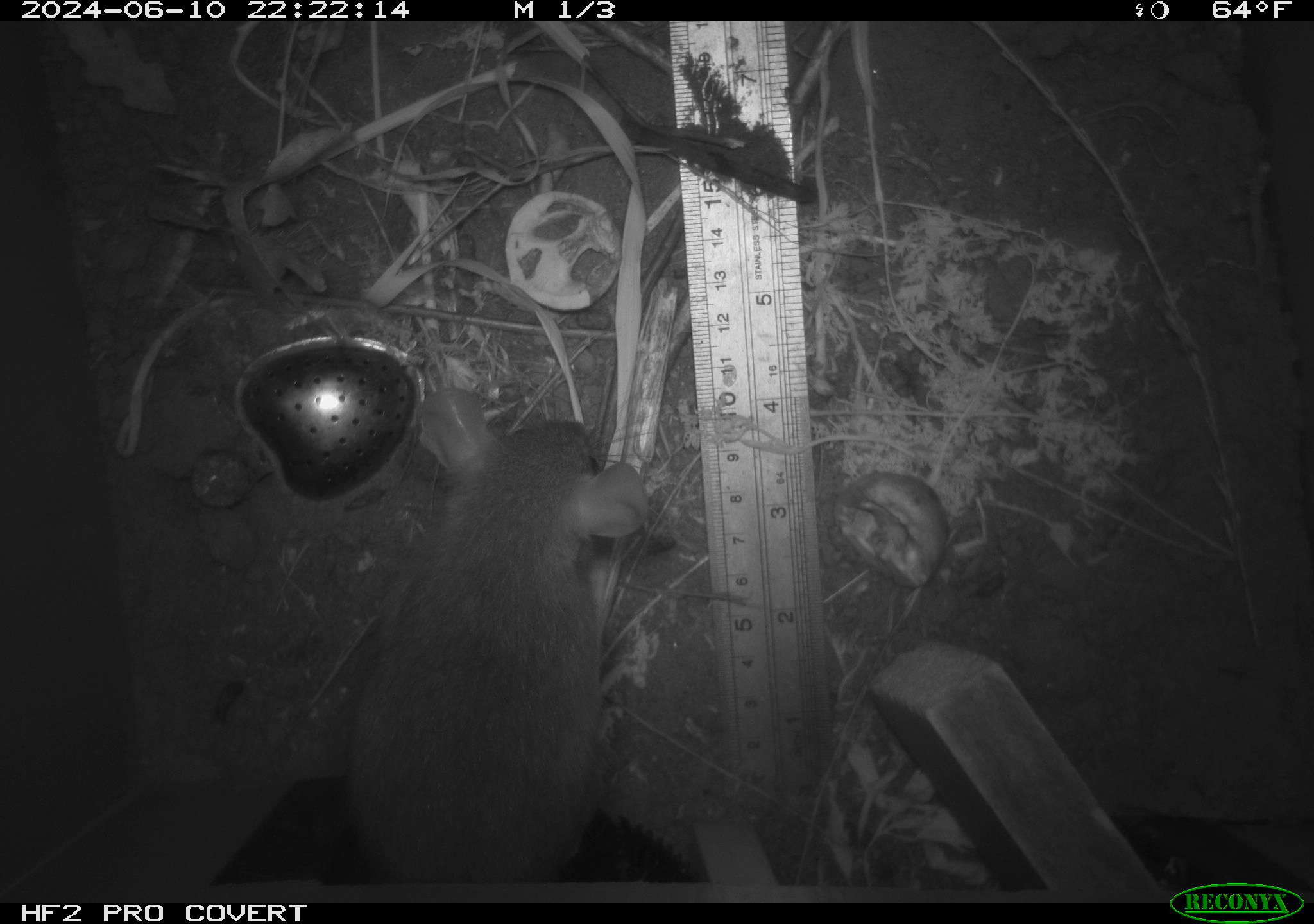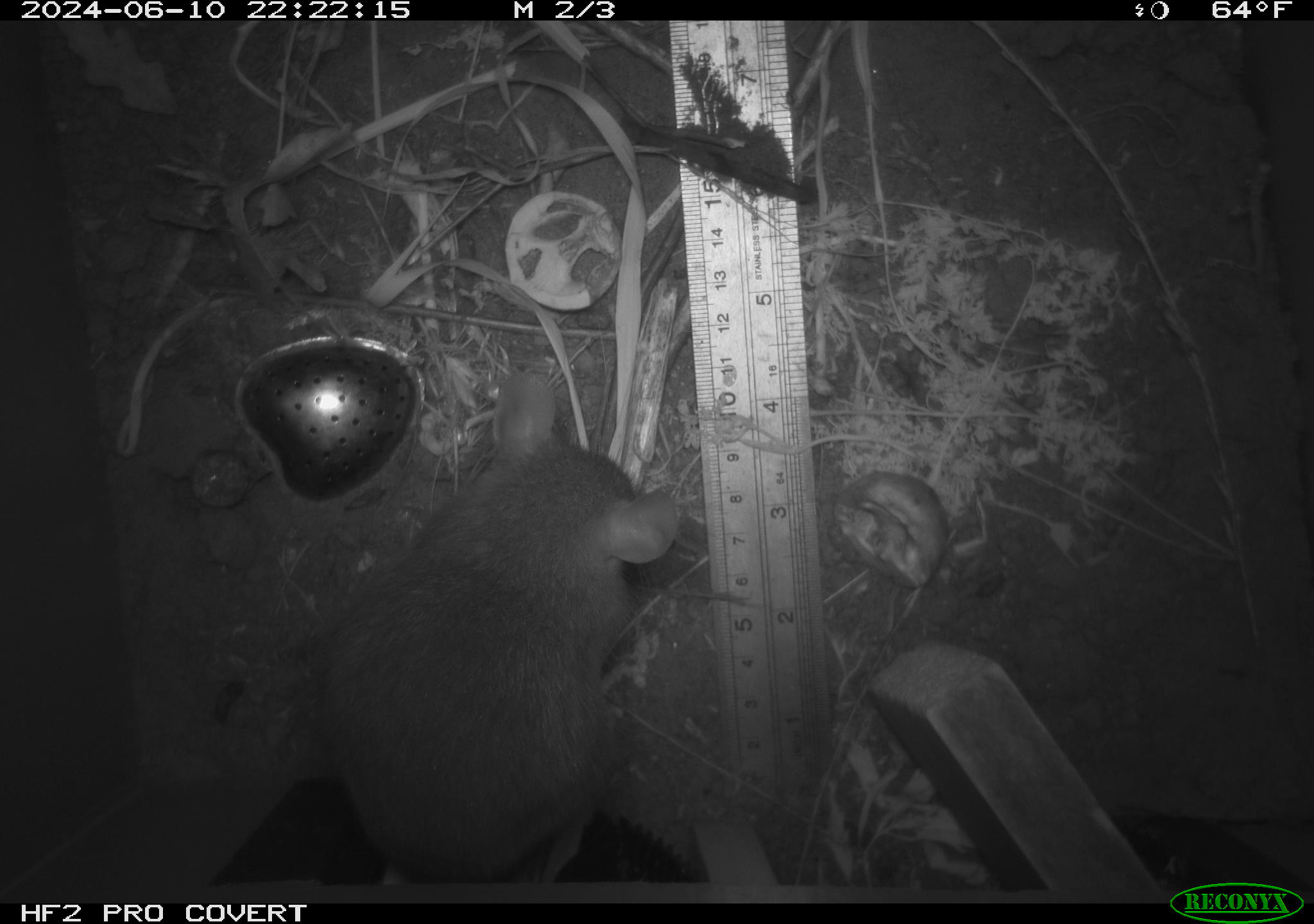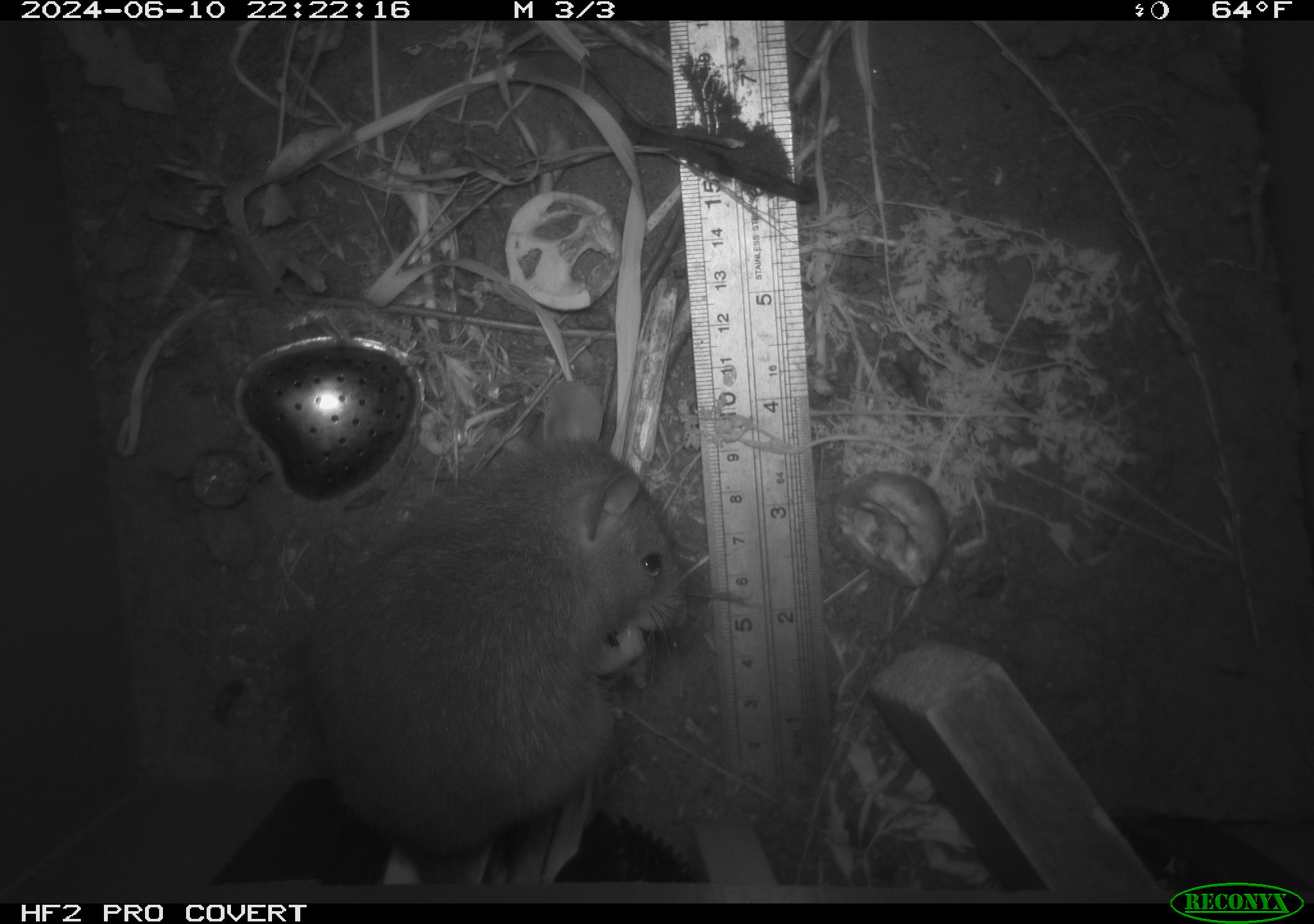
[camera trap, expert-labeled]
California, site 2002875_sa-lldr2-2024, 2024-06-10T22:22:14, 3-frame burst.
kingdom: Animalia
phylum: Chordata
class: Mammalia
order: Rodentia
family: Muridae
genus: Rattus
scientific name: Rattus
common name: rat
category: rattus species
Rattus species (rat) (Rattus).